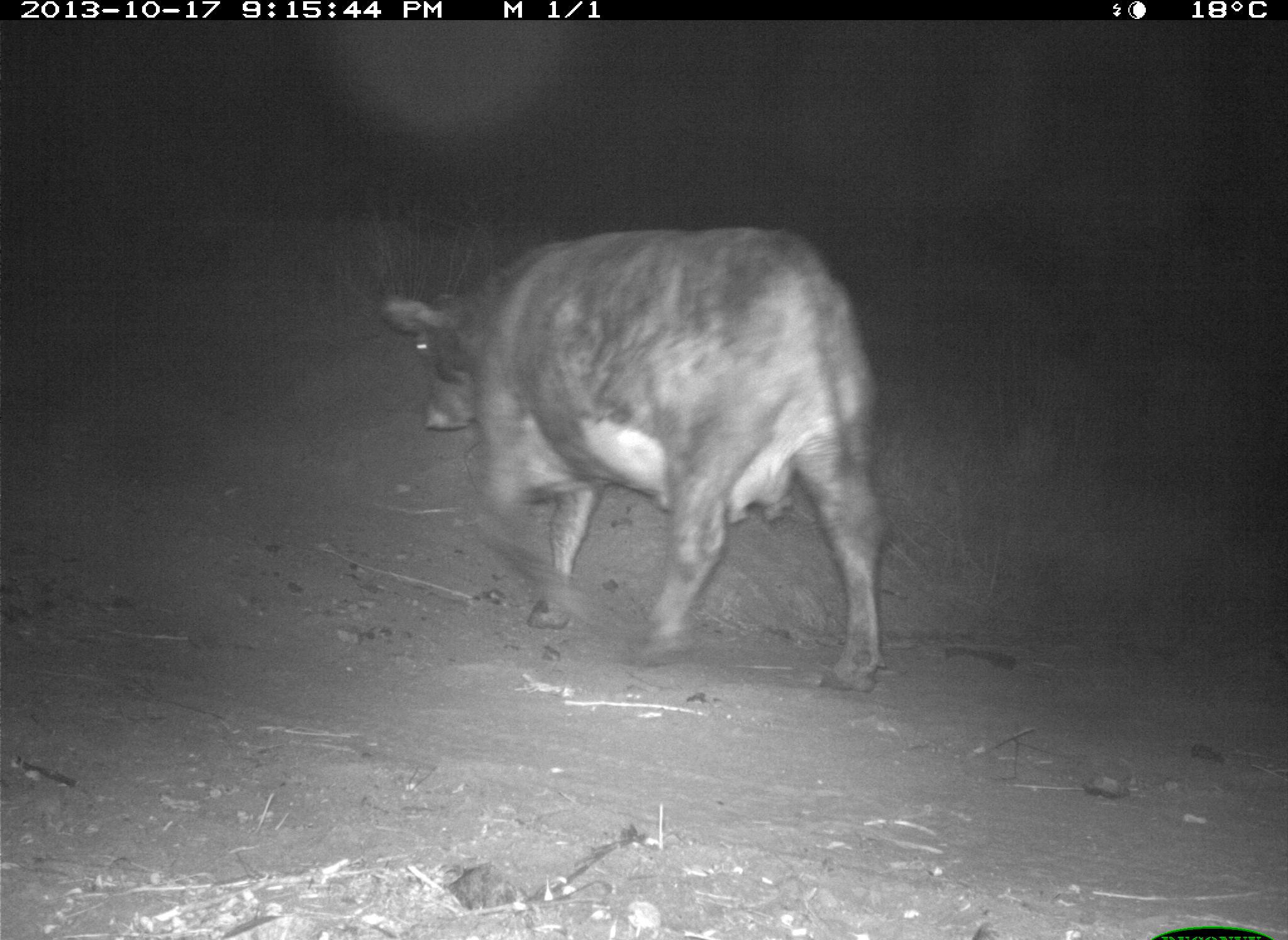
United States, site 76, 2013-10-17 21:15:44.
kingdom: Animalia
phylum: Chordata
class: Mammalia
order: Artiodactyla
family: Bovidae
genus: Bos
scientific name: Bos taurus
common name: cow